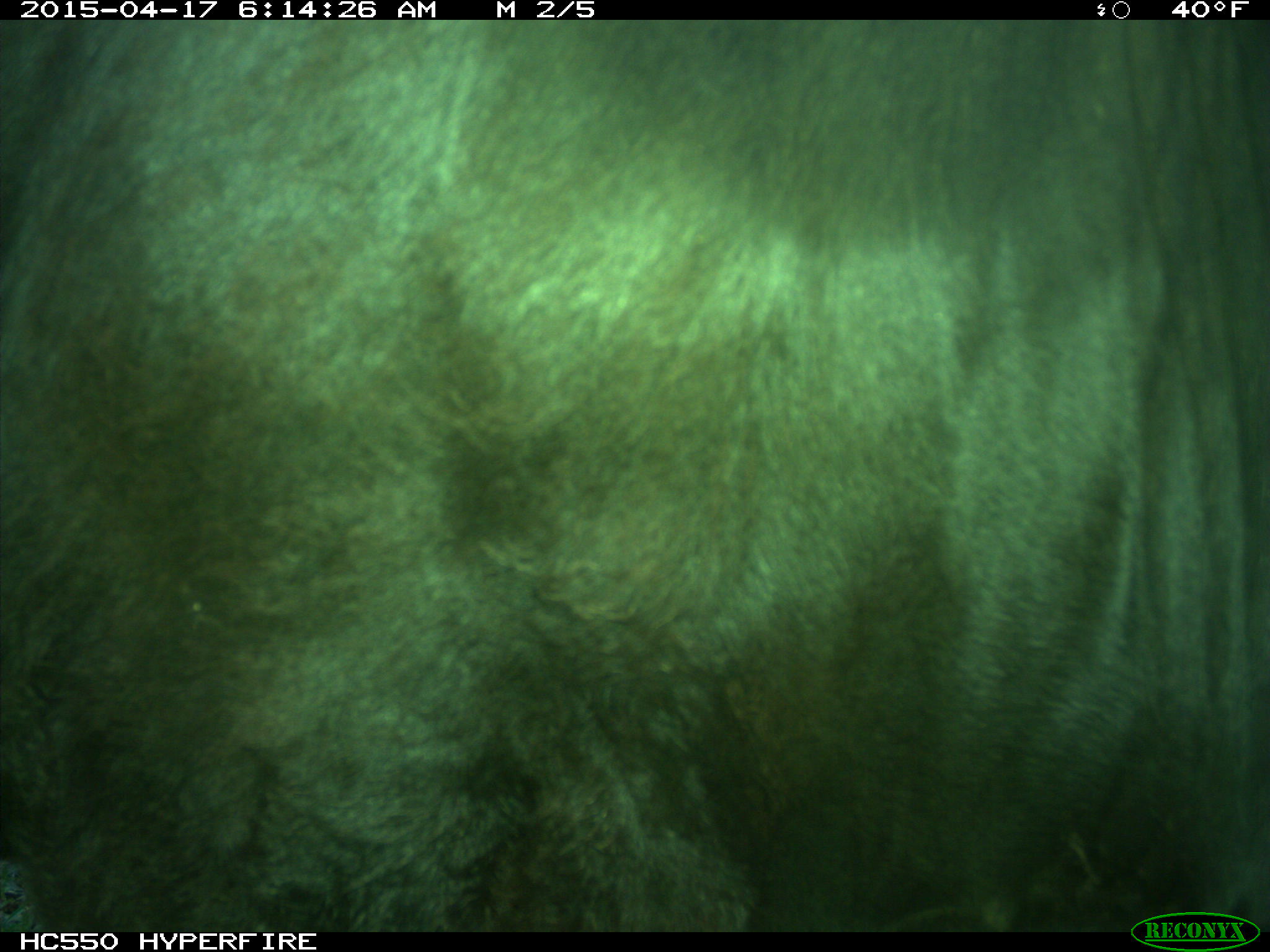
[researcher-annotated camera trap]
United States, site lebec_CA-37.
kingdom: Animalia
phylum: Chordata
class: Mammalia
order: Artiodactyla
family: Bovidae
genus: Bos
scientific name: Bos taurus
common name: domestic cow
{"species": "Bos taurus (domestic cow)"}